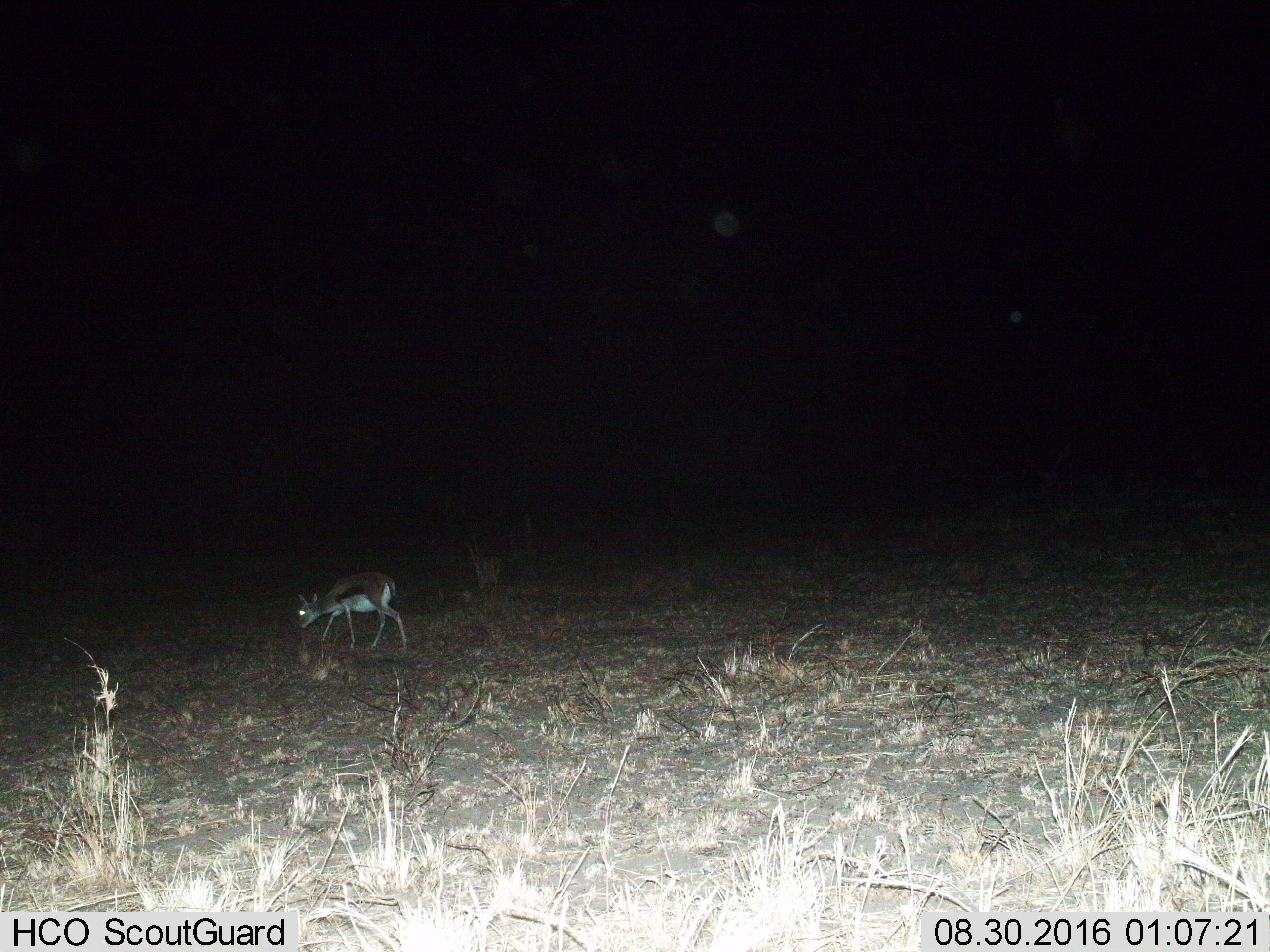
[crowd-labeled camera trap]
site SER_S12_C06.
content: unidentified animal